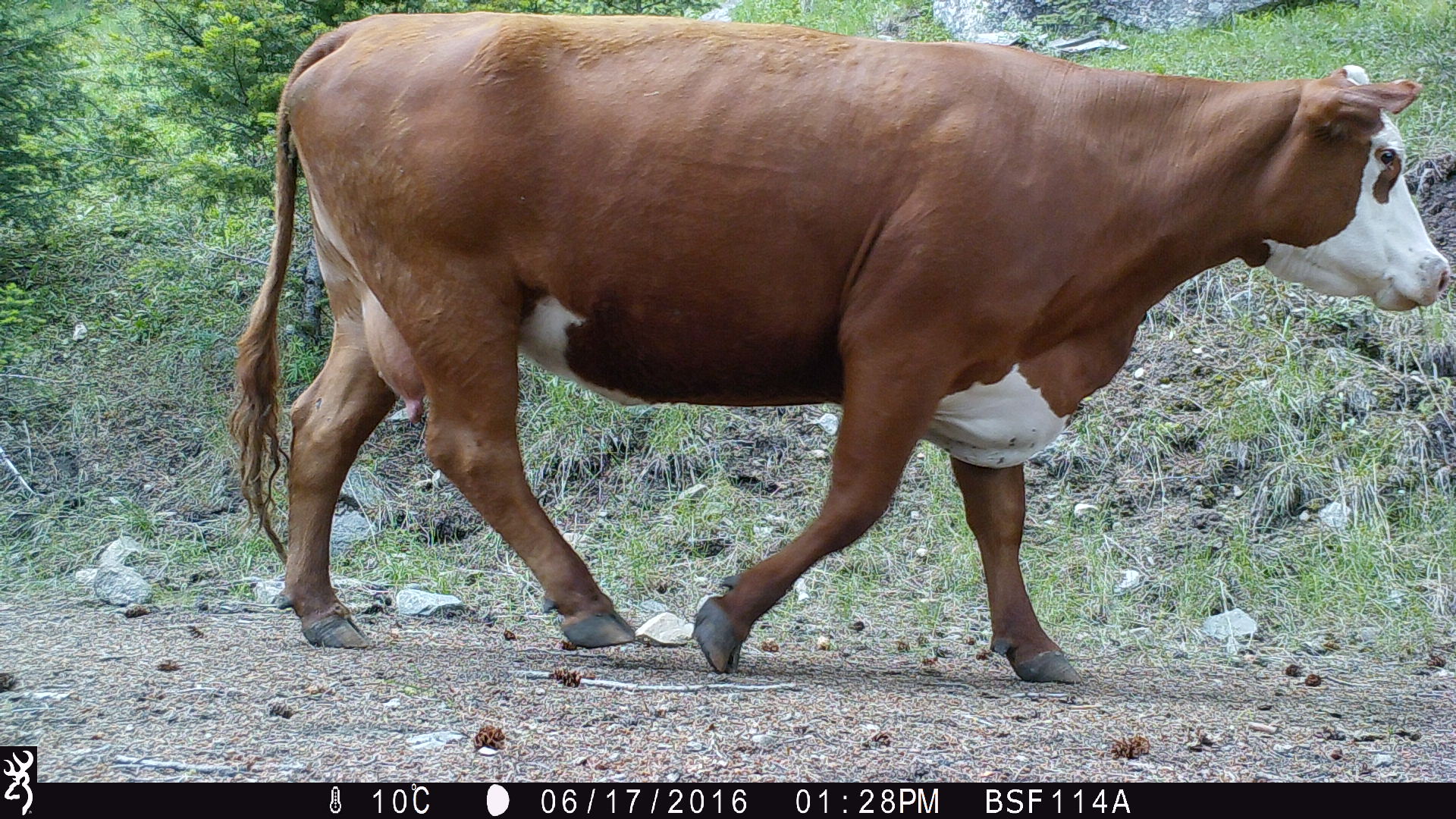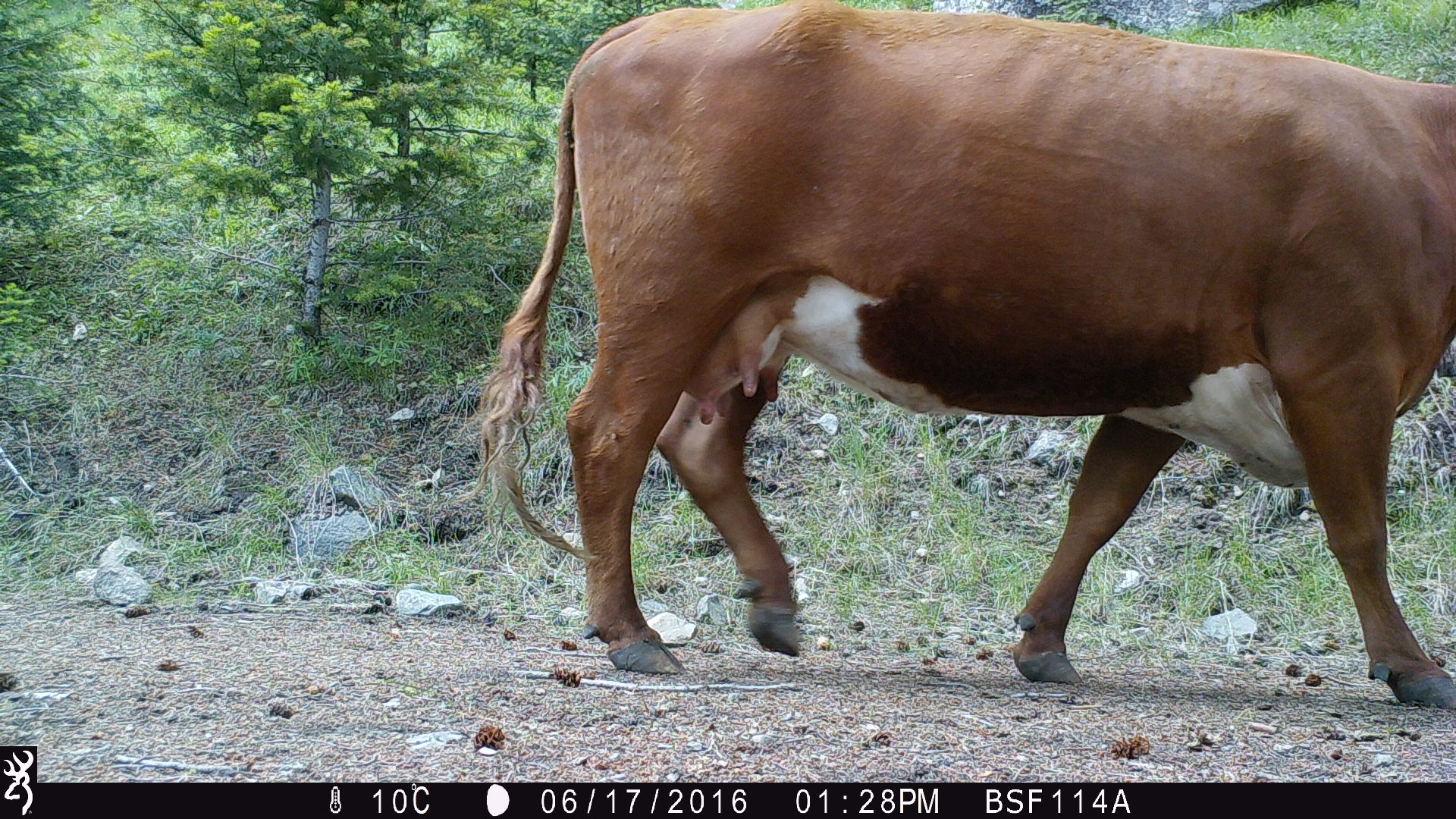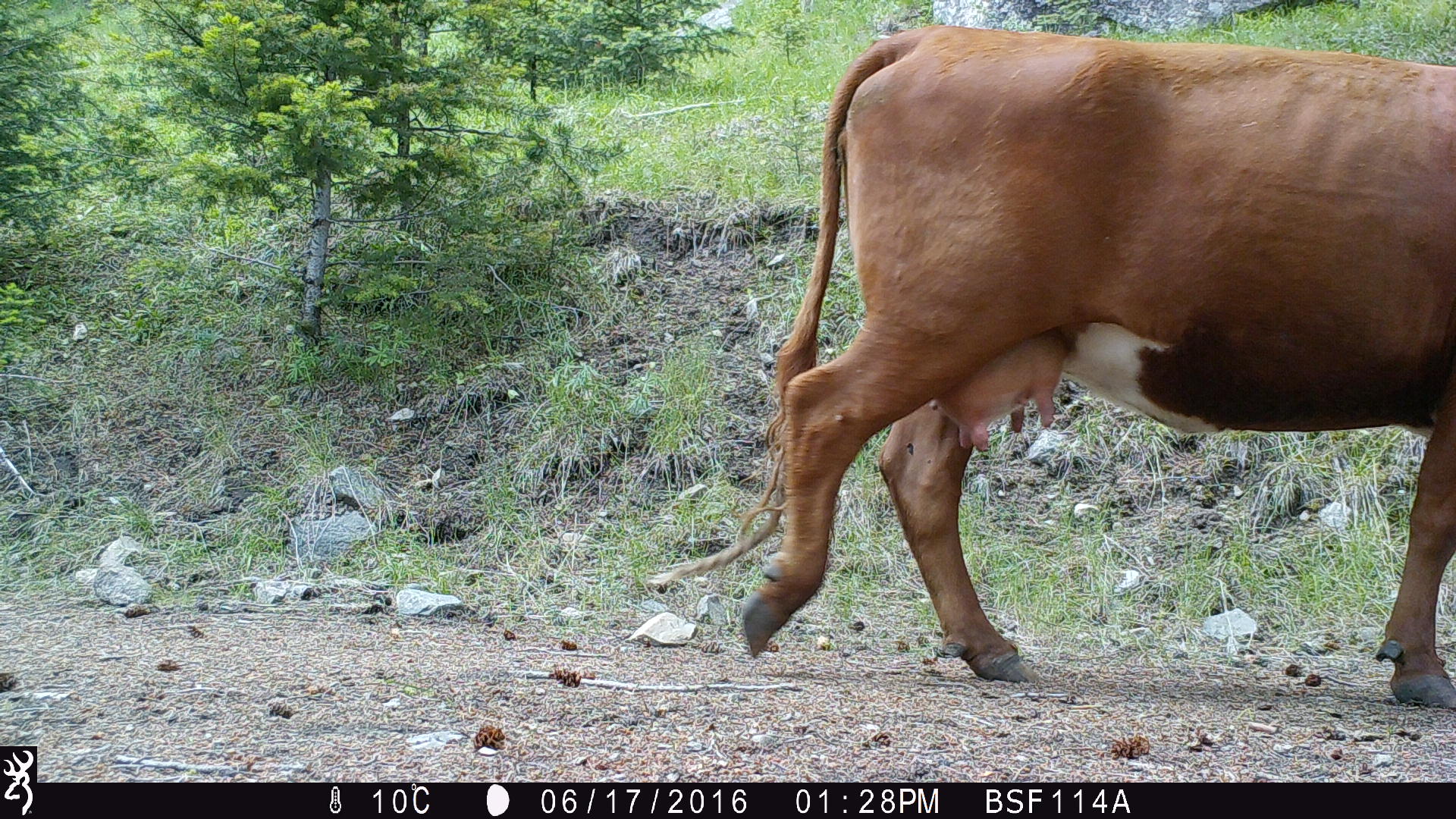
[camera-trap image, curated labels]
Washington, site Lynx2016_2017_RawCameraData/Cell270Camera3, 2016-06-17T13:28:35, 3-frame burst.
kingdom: Animalia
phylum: Chordata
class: Mammalia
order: Artiodactyla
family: Bovidae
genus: Bos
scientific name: Bos taurus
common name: domestic cattle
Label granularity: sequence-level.